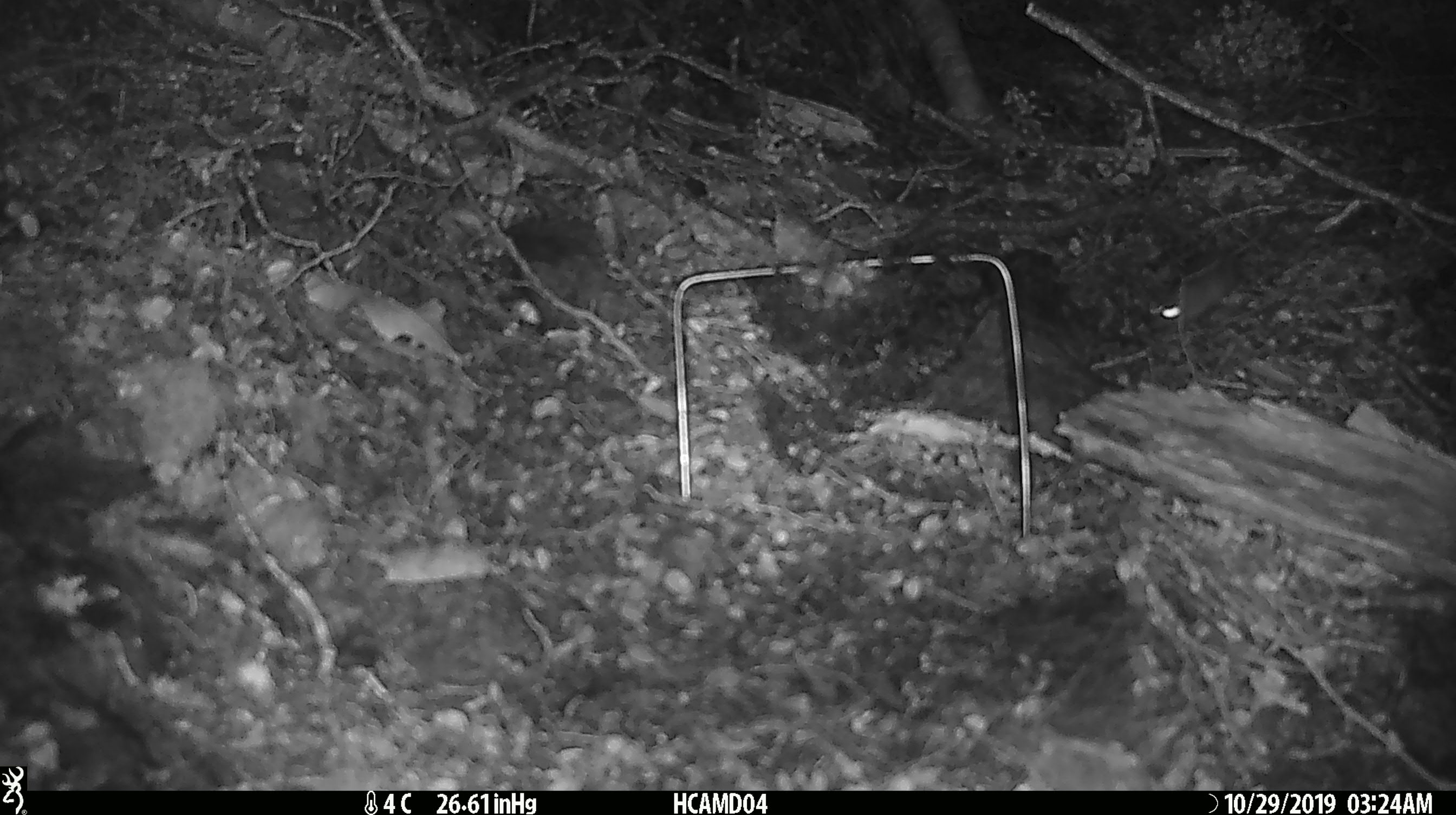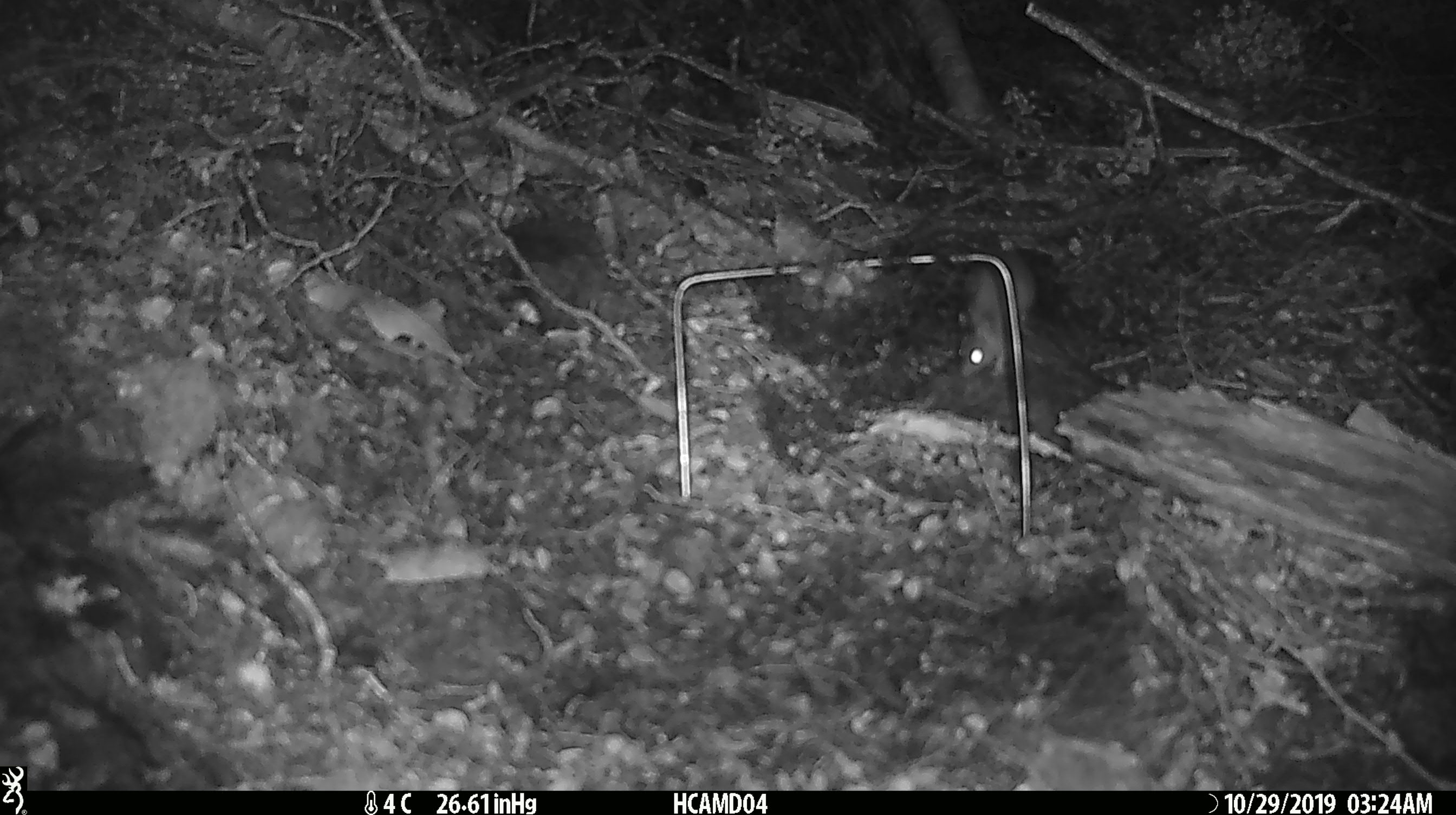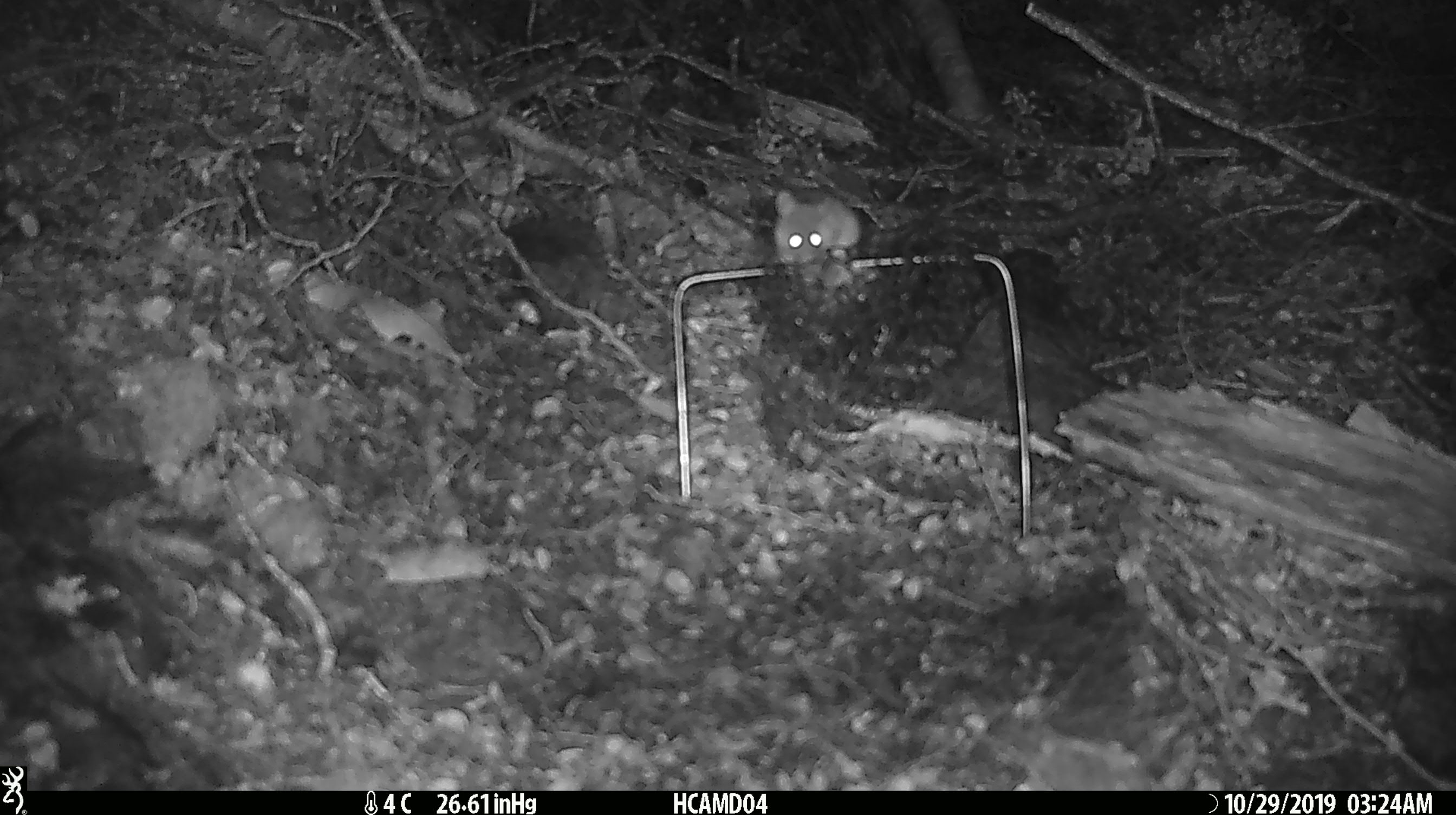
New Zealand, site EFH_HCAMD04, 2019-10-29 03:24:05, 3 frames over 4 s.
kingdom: Animalia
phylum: Chordata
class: Mammalia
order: Rodentia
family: Muridae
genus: Mus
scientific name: Mus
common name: mouse